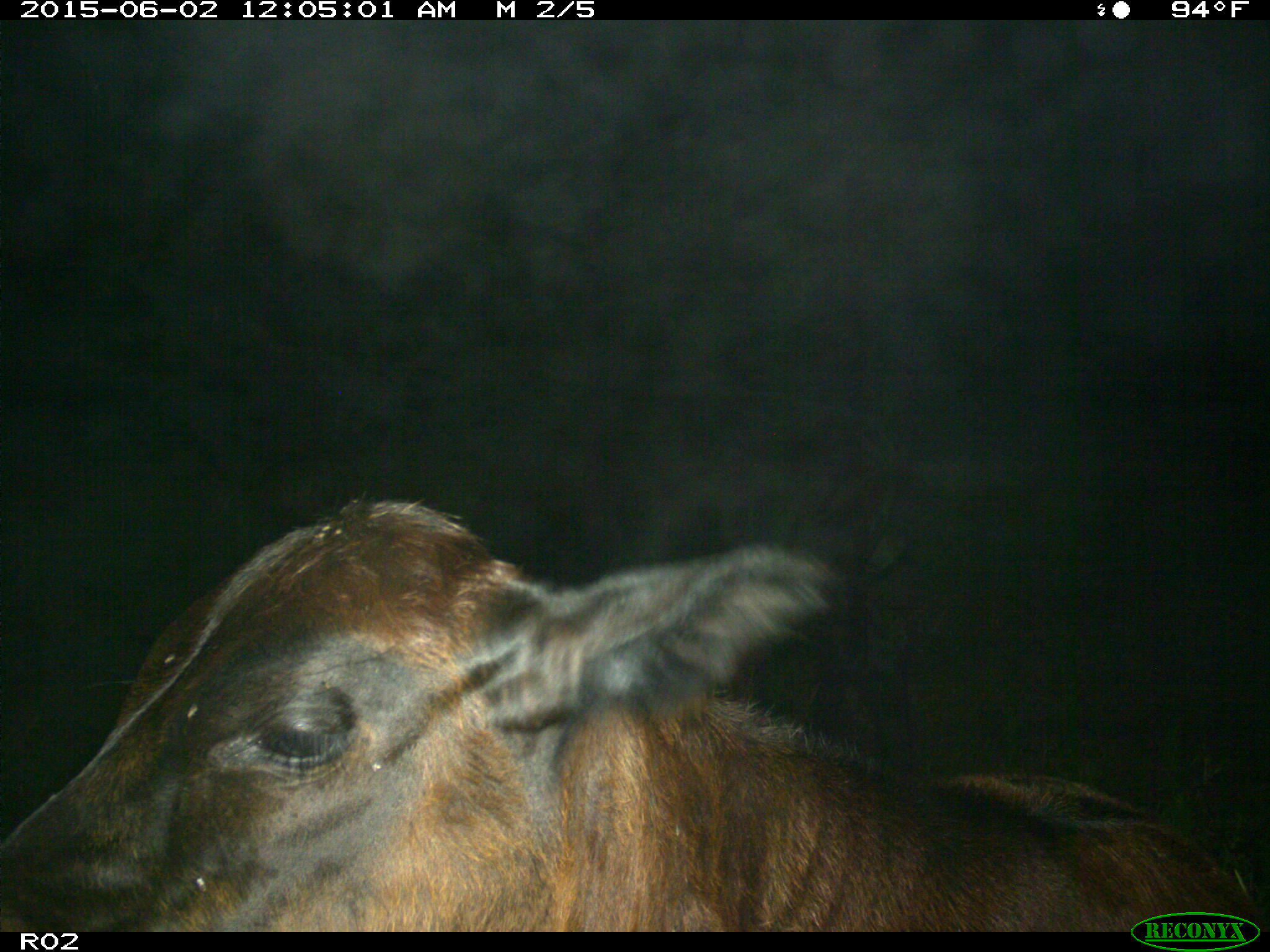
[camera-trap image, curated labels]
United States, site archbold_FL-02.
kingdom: Animalia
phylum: Chordata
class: Mammalia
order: Artiodactyla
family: Bovidae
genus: Bos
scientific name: Bos taurus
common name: domestic cow